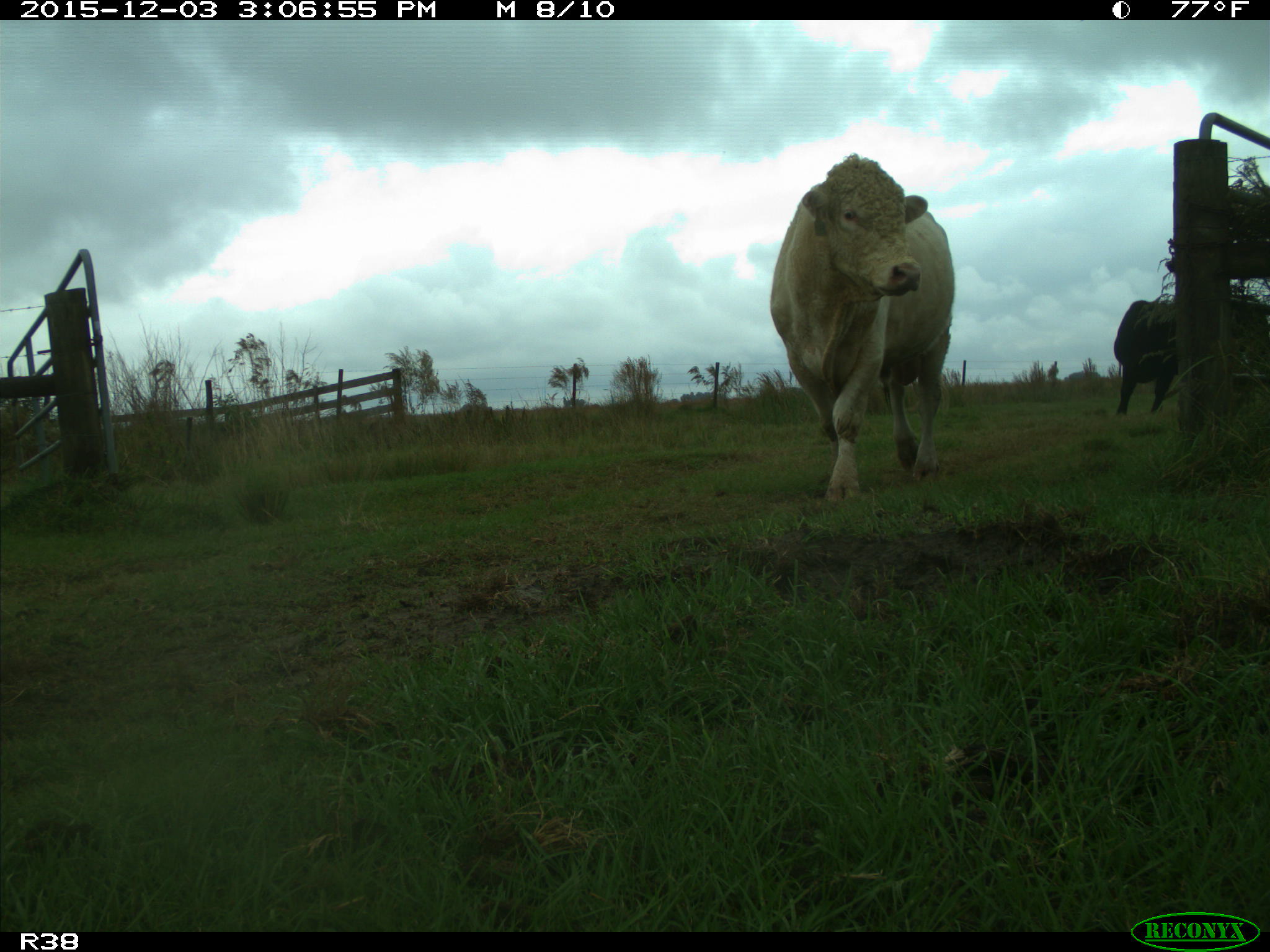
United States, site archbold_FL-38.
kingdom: Animalia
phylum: Chordata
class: Mammalia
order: Artiodactyla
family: Bovidae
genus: Bos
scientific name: Bos taurus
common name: domestic cow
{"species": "Bos taurus (domestic cow)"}